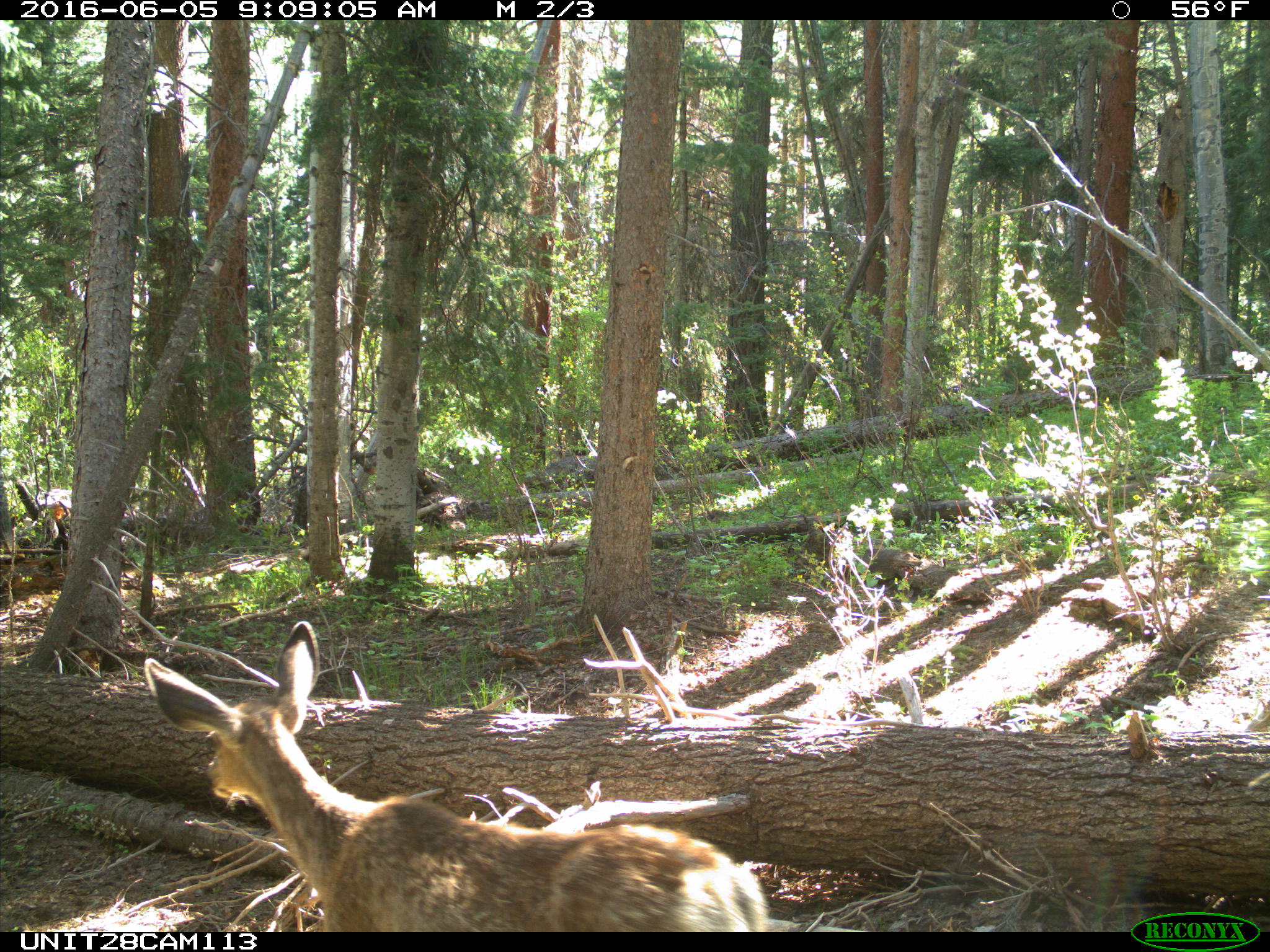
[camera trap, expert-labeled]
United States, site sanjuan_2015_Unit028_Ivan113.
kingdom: Animalia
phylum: Chordata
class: Mammalia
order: Artiodactyla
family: Cervidae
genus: Odocoileus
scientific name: Odocoileus hemionus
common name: mule deer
Odocoileus hemionus (mule deer).